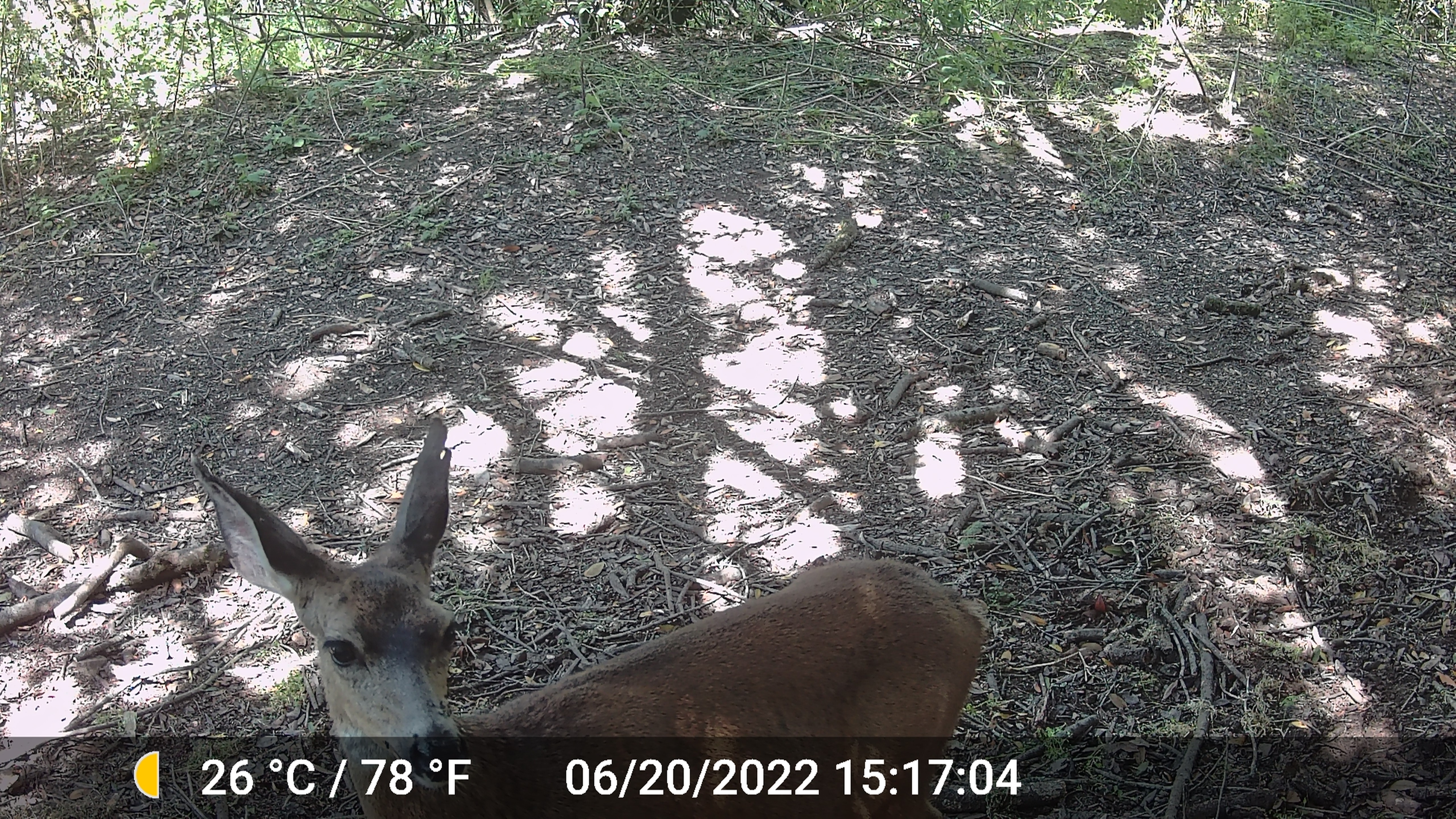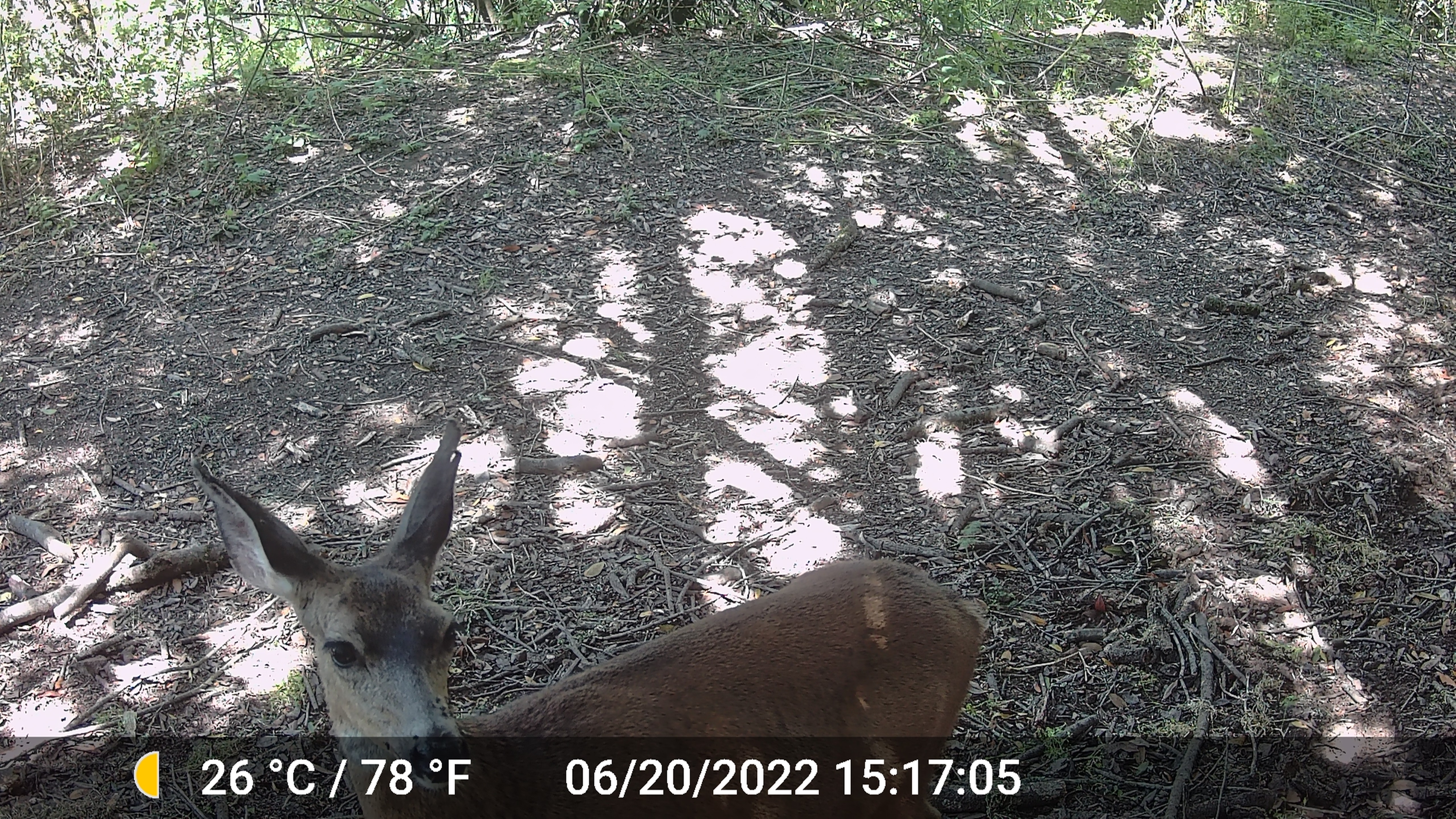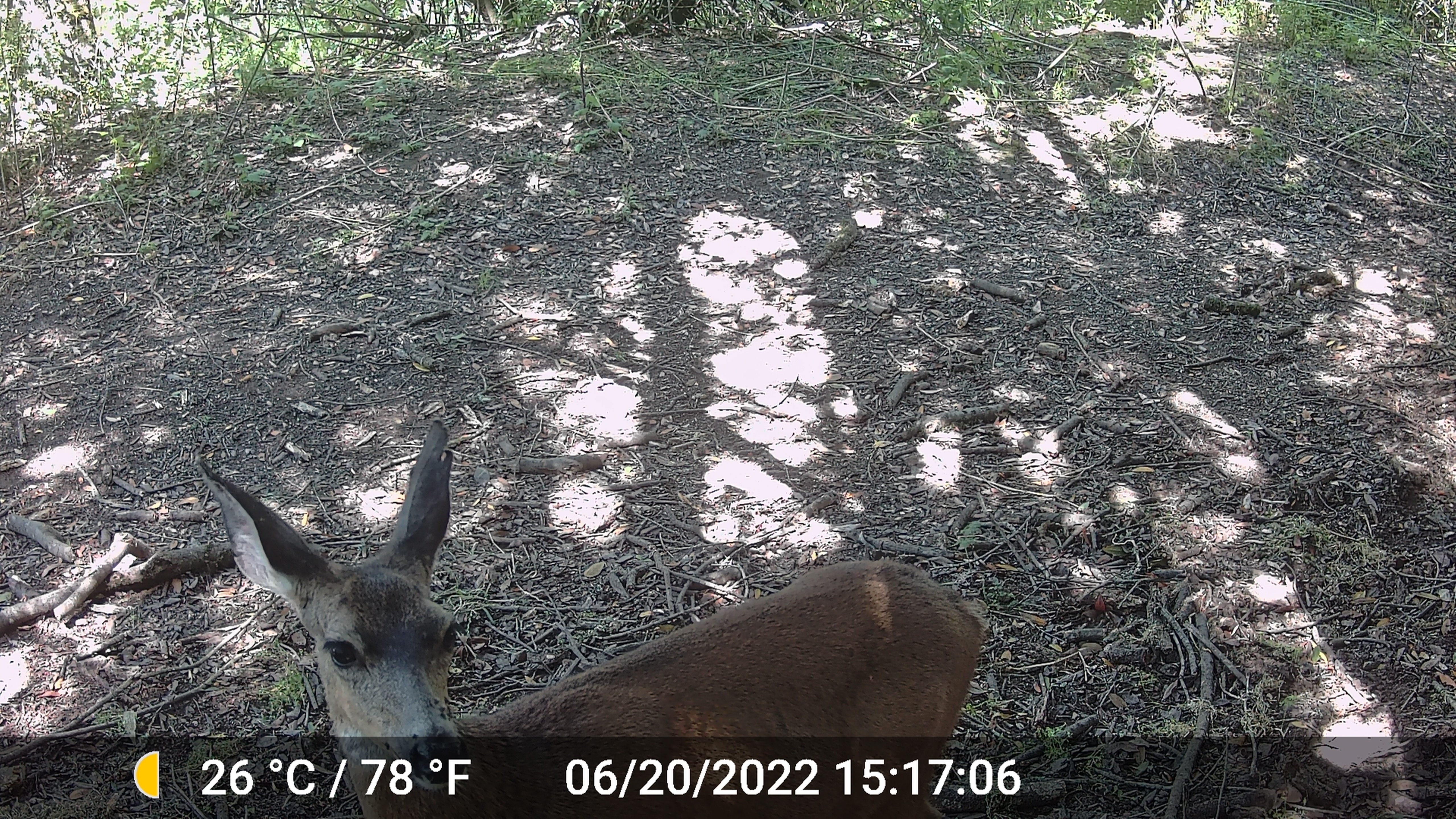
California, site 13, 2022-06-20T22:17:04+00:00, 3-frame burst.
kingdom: Animalia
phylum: Chordata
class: Mammalia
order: Artiodactyla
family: Cervidae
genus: Odocoileus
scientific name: Odocoileus hemionus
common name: mule deer